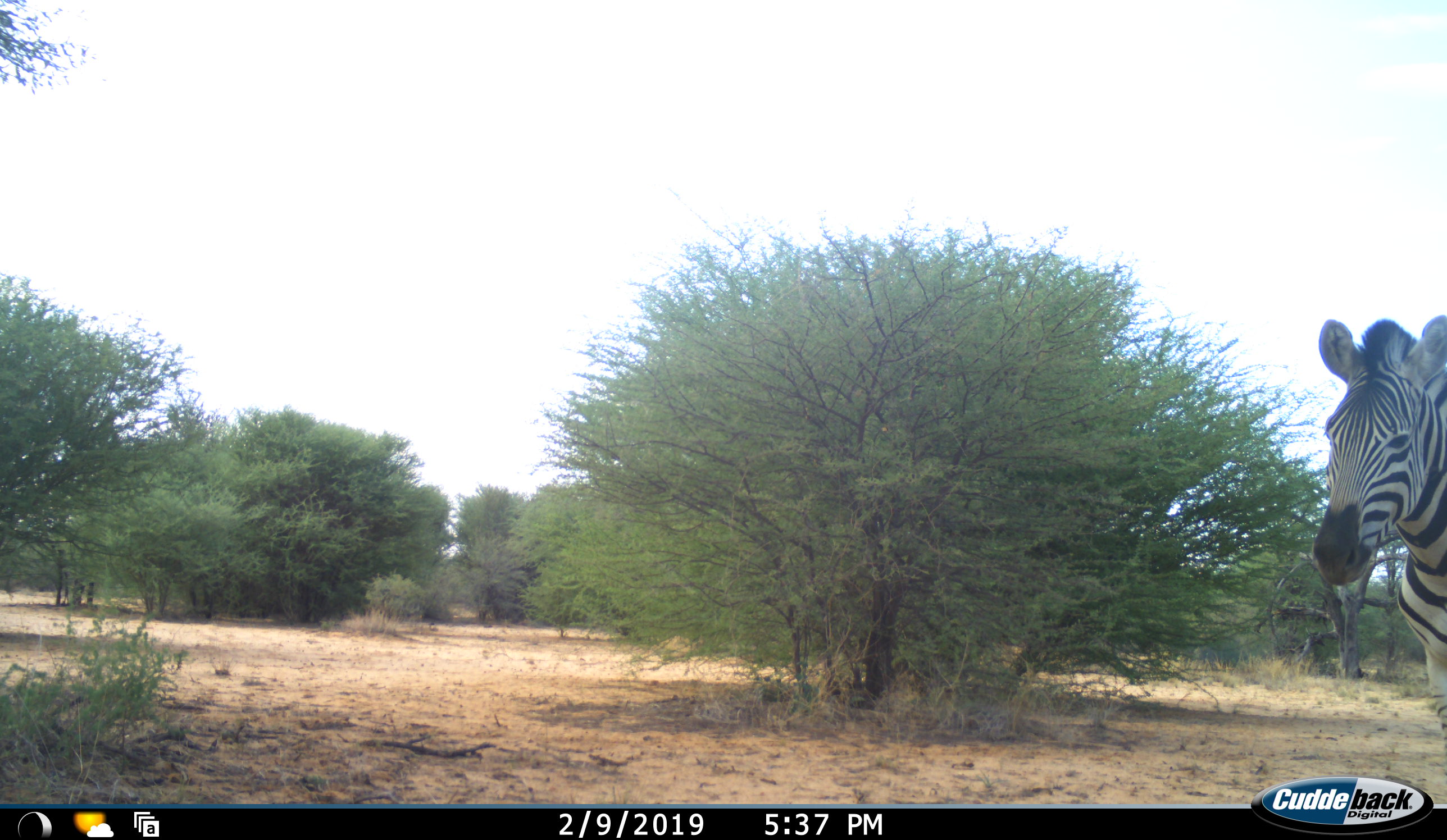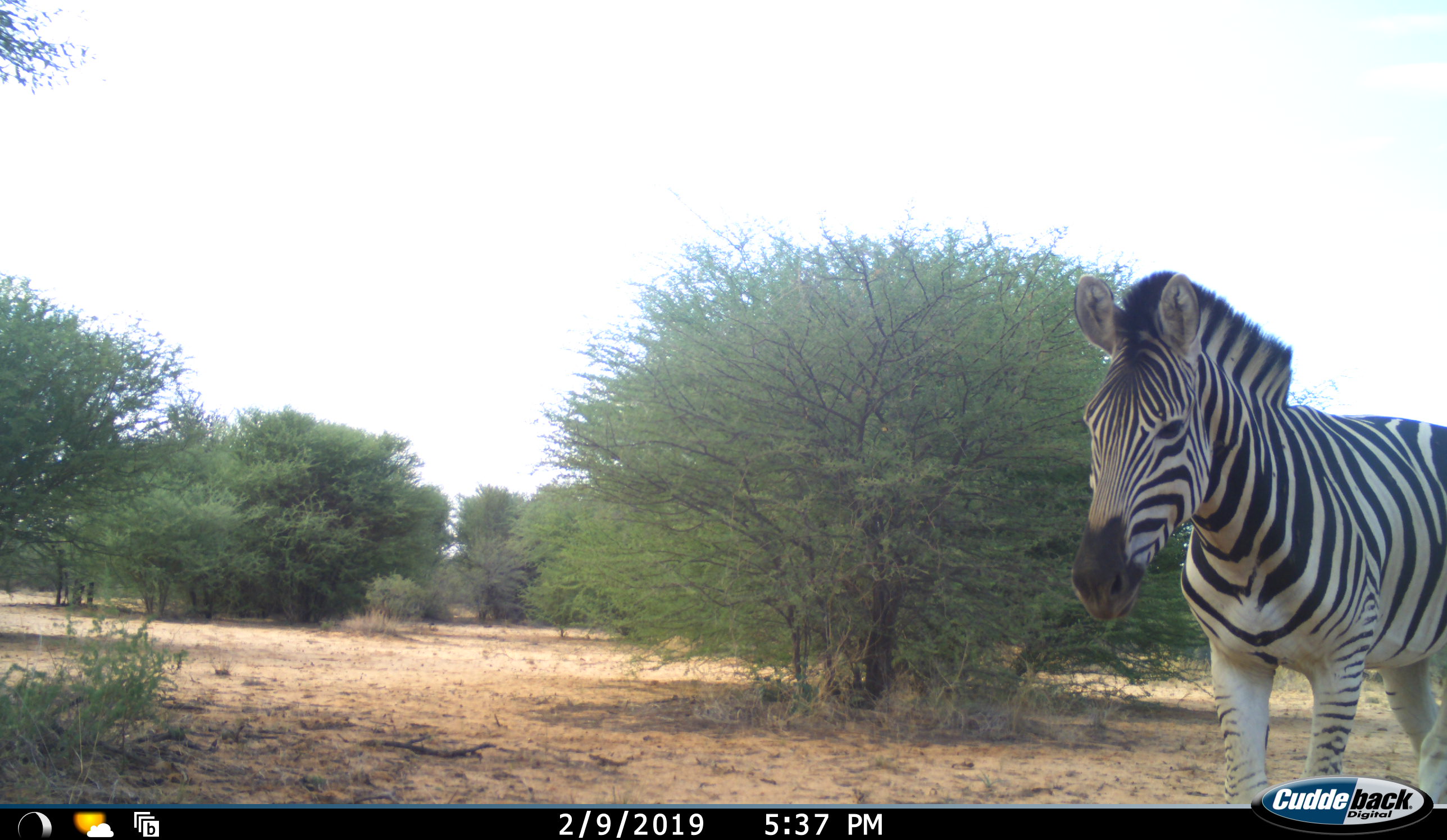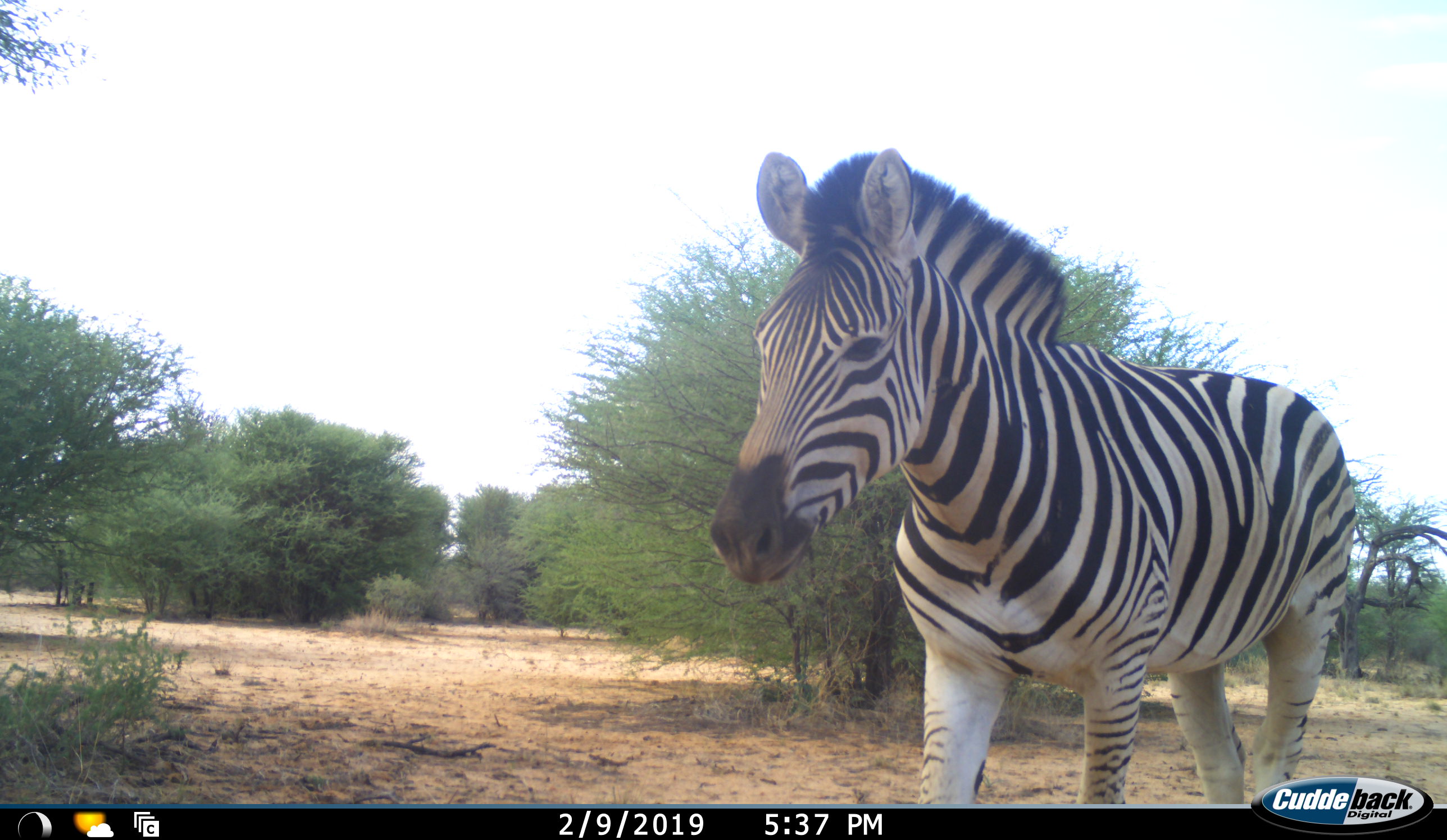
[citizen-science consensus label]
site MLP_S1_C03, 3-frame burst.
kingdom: Animalia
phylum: Chordata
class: Mammalia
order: Perissodactyla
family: Equidae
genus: Equus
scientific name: Equus quagga burchellii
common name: burchell's zebra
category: zebraburchells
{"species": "zebraburchells (burchell's zebra) (Equus quagga burchellii)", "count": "1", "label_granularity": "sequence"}